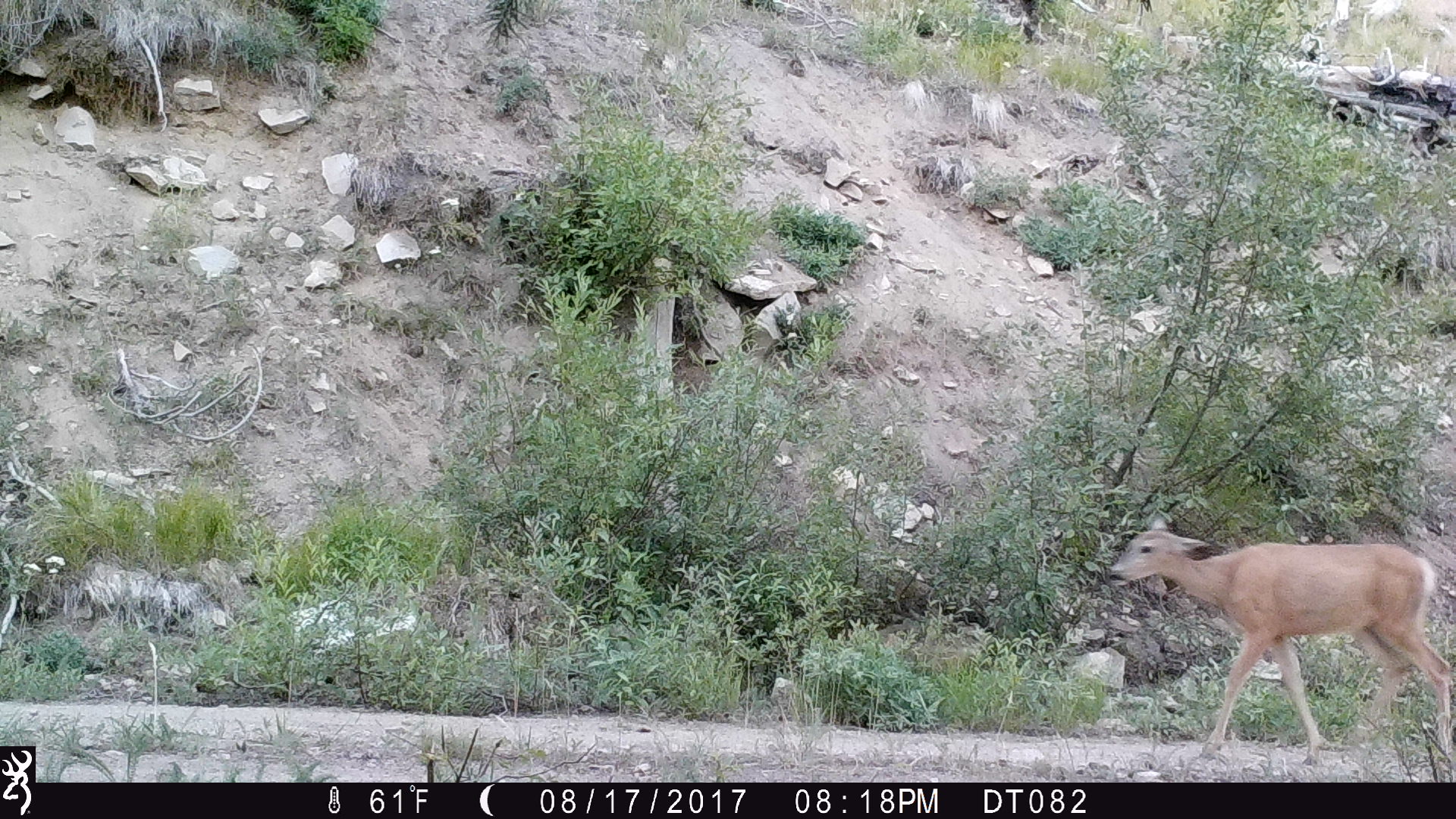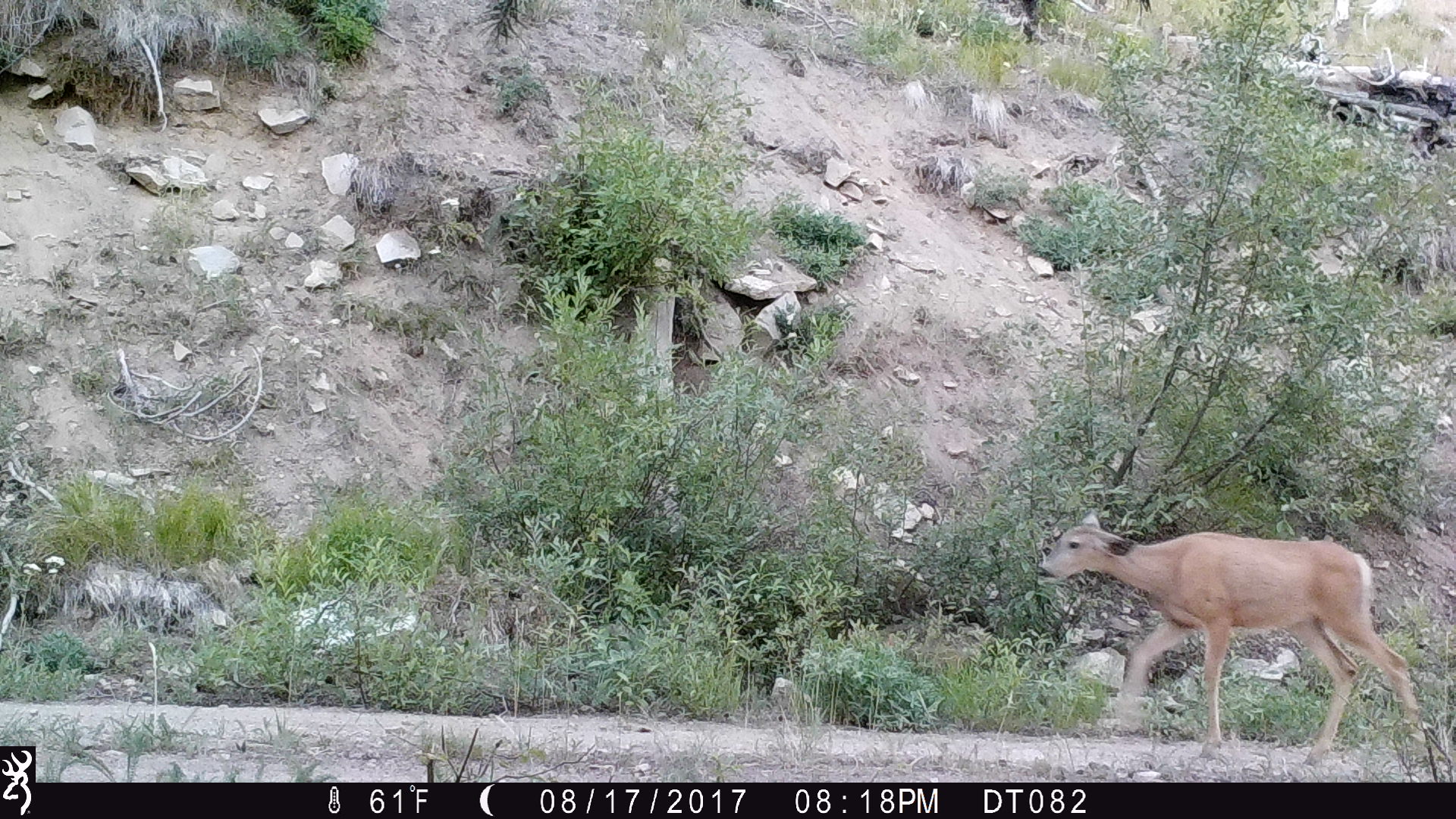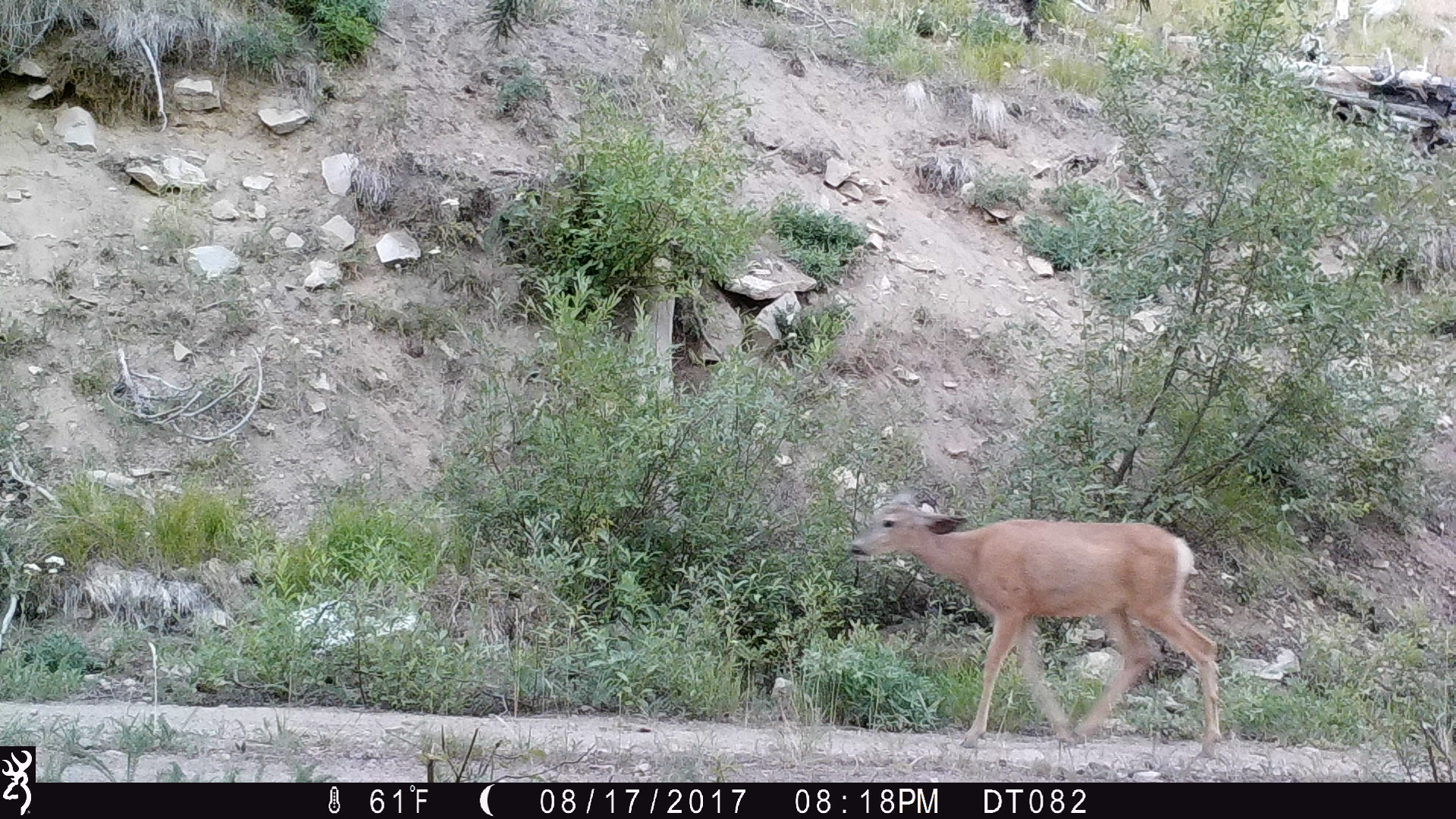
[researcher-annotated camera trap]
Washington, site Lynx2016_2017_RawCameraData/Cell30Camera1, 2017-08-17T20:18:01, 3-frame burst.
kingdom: Animalia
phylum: Chordata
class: Mammalia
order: Artiodactyla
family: Cervidae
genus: Odocoileus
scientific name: Odocoileus hemionus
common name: mule deer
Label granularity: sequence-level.